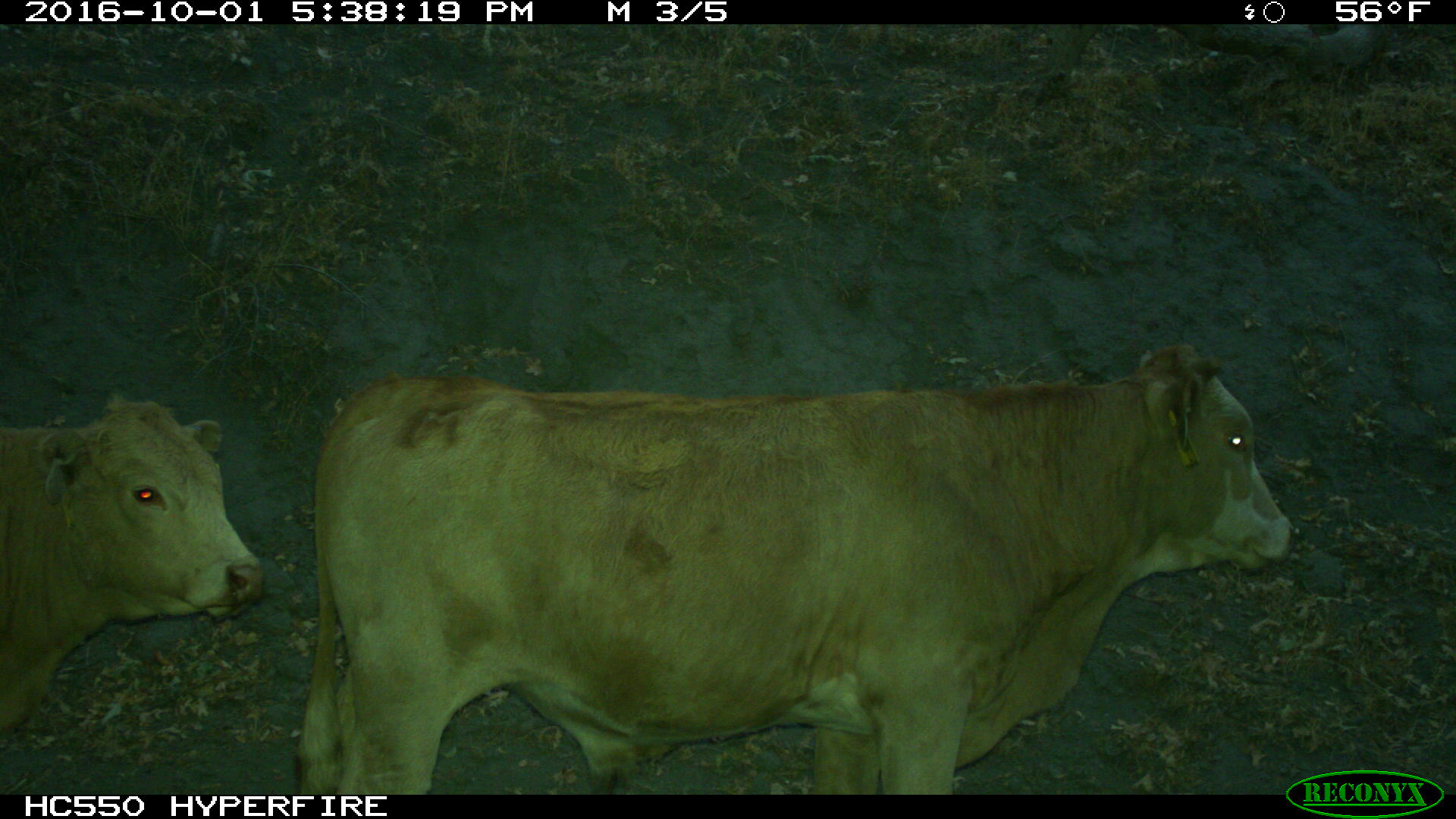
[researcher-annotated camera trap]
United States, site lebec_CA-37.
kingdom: Animalia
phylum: Chordata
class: Mammalia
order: Artiodactyla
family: Bovidae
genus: Bos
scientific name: Bos taurus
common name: domestic cow